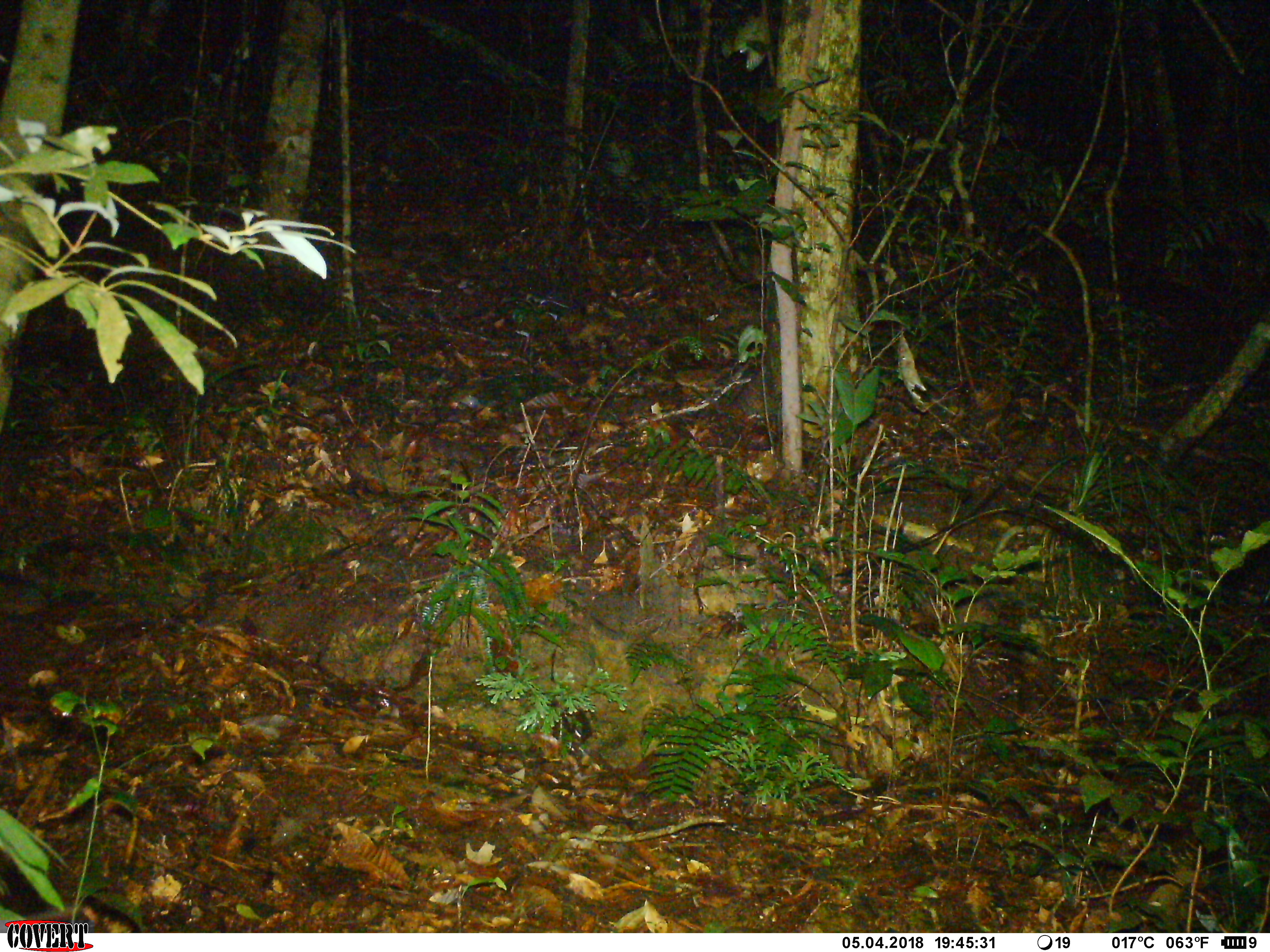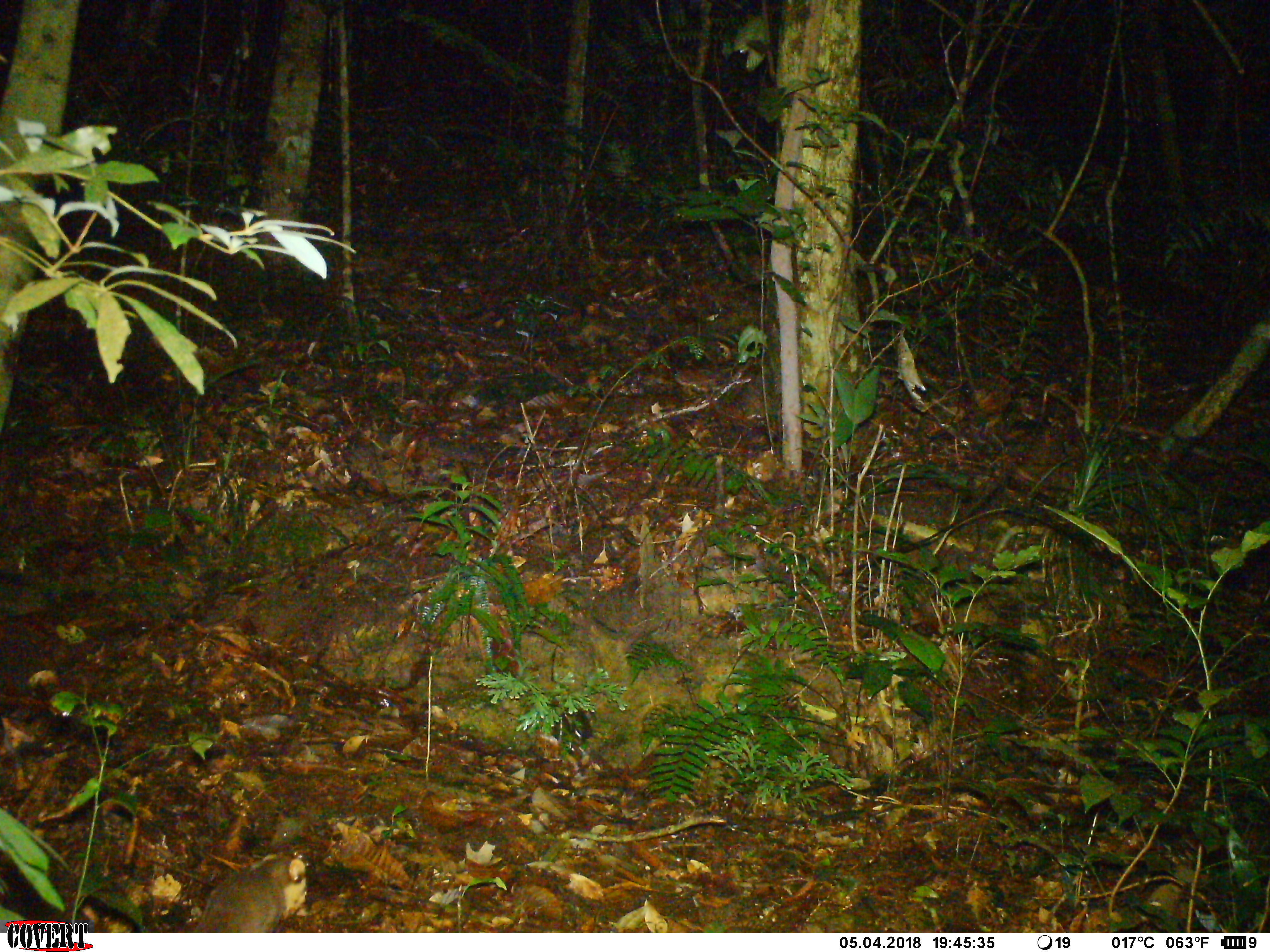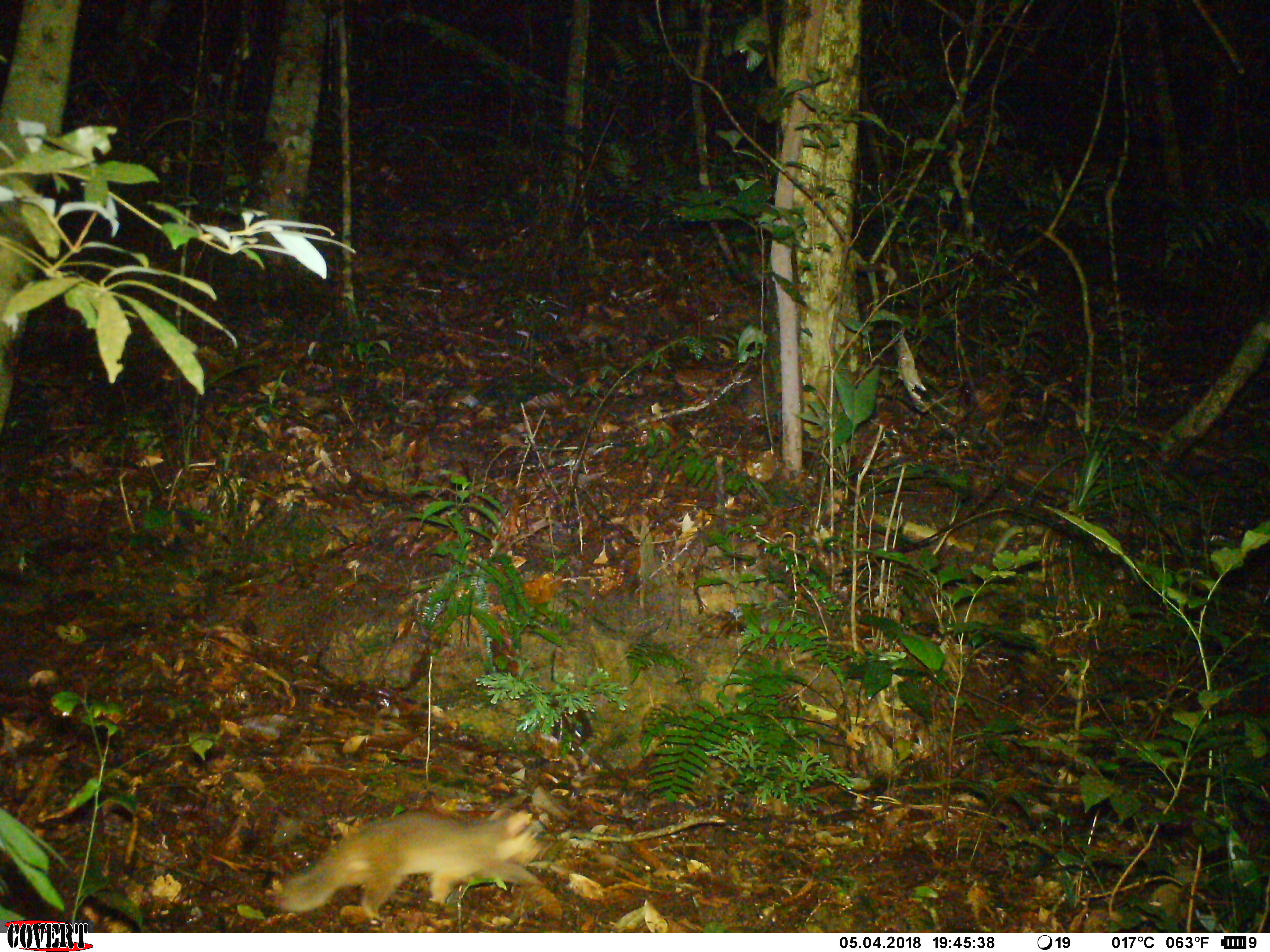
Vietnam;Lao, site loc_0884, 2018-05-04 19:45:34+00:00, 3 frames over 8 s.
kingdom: Animalia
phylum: Chordata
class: Mammalia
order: Carnivora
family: Mustelidae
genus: Melogale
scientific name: Melogale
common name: ferret badger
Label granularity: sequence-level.